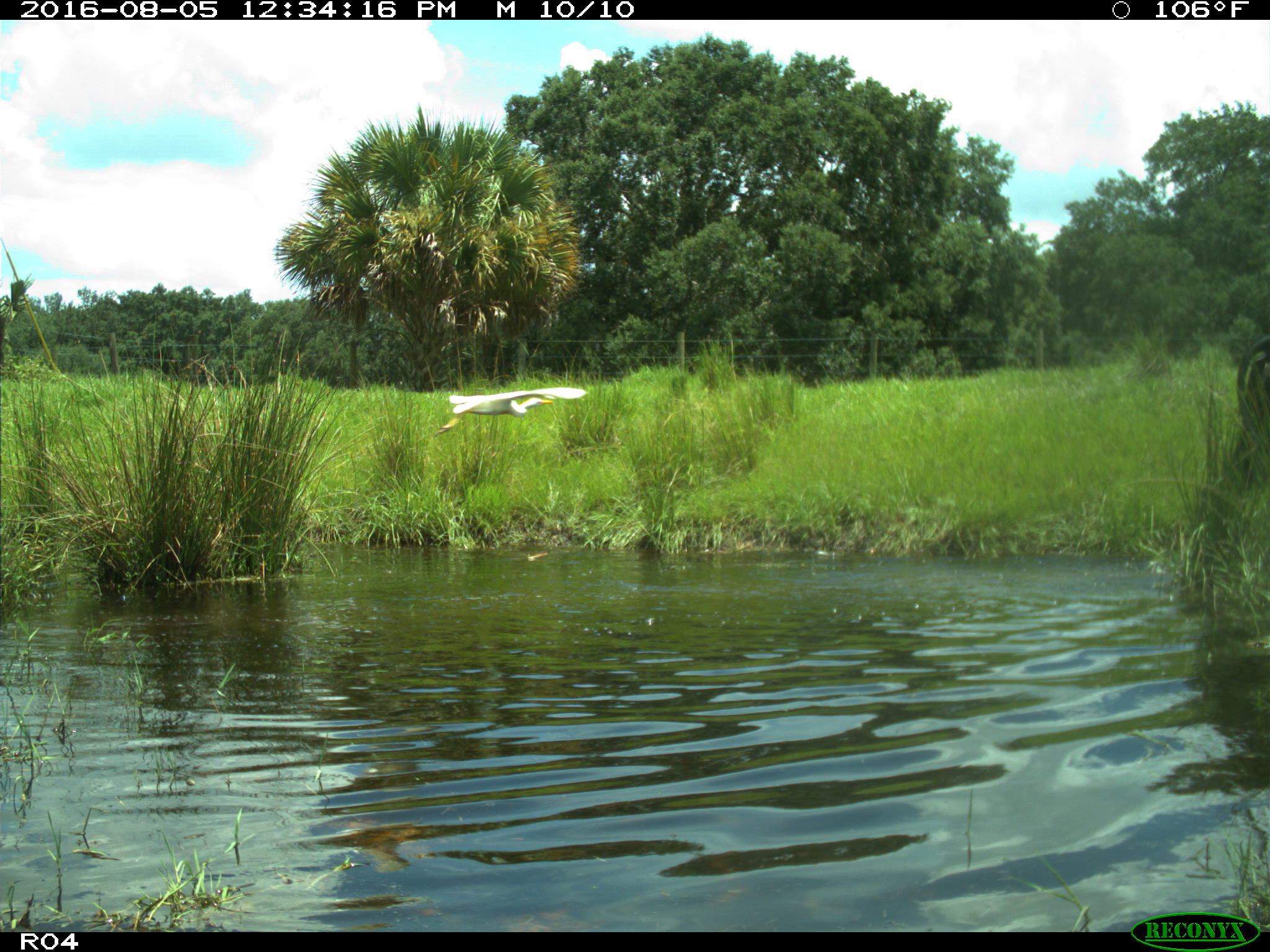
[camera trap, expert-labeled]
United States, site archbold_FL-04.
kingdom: Animalia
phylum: Chordata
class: Mammalia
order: Artiodactyla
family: Bovidae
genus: Bos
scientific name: Bos taurus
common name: domestic cow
Bos taurus (domestic cow).